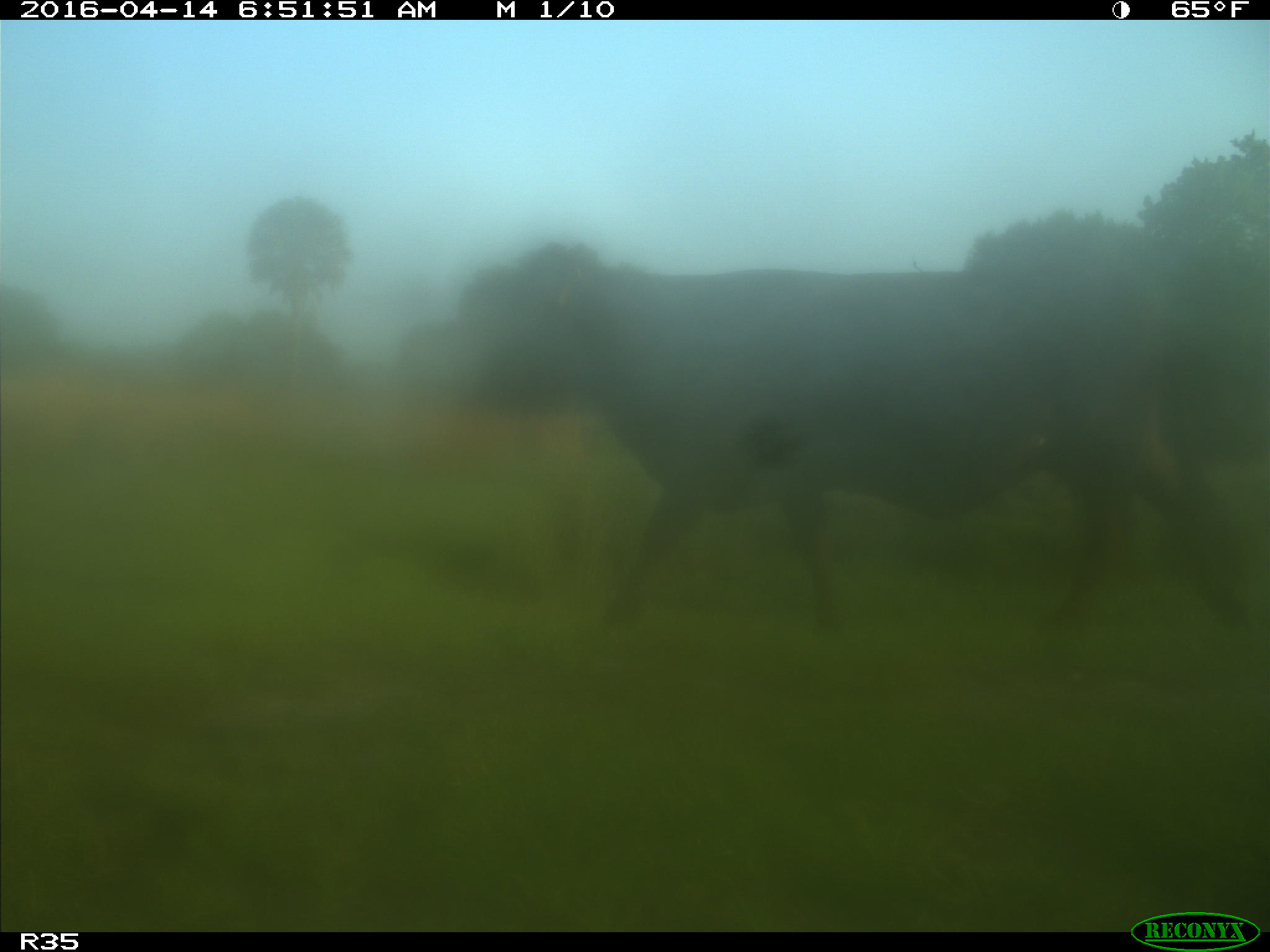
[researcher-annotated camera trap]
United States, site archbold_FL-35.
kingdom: Animalia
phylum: Chordata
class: Mammalia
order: Artiodactyla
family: Bovidae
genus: Bos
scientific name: Bos taurus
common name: domestic cow